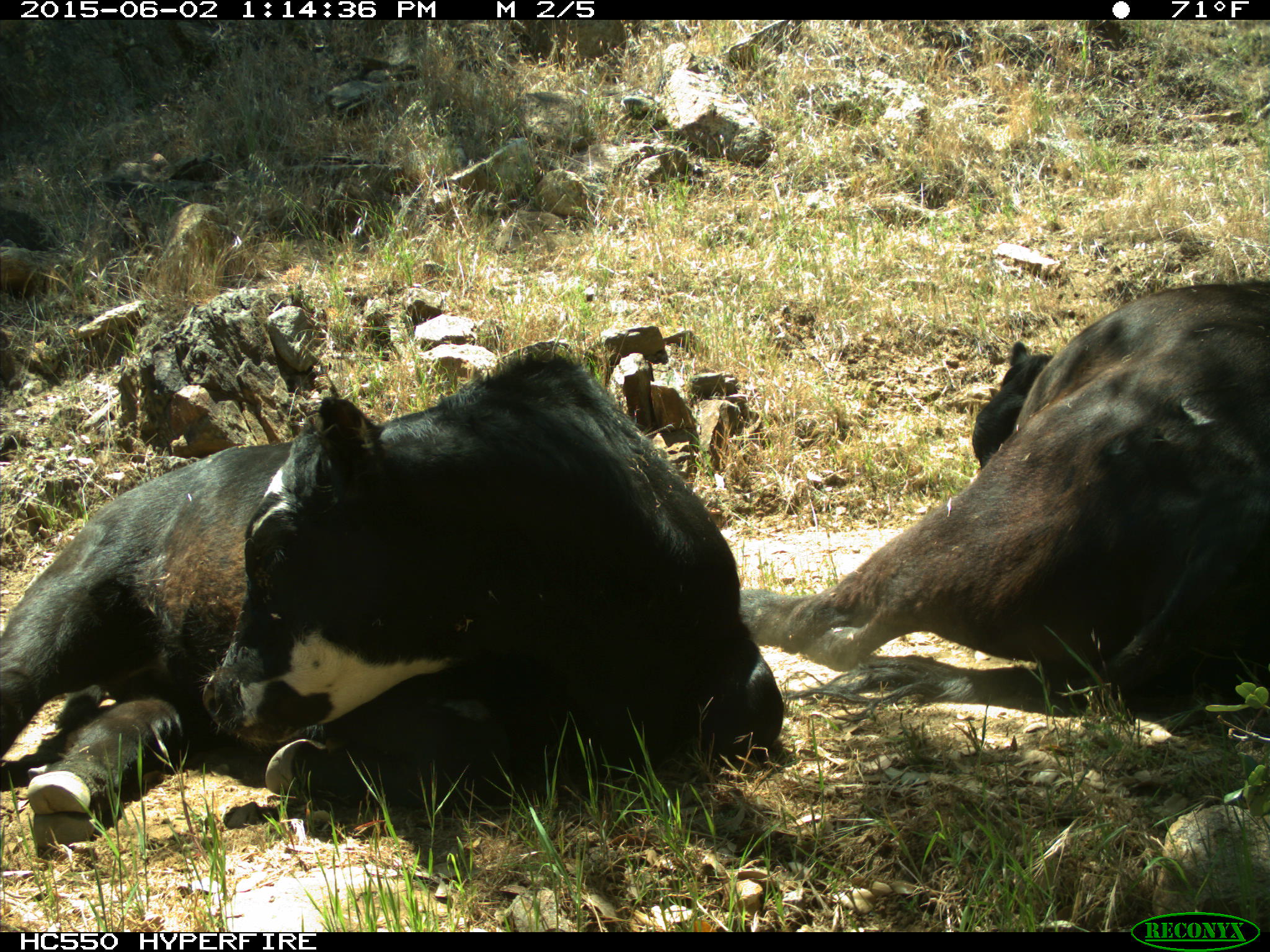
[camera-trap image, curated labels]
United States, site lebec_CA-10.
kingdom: Animalia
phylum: Chordata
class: Mammalia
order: Artiodactyla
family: Bovidae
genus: Bos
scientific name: Bos taurus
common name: domestic cow